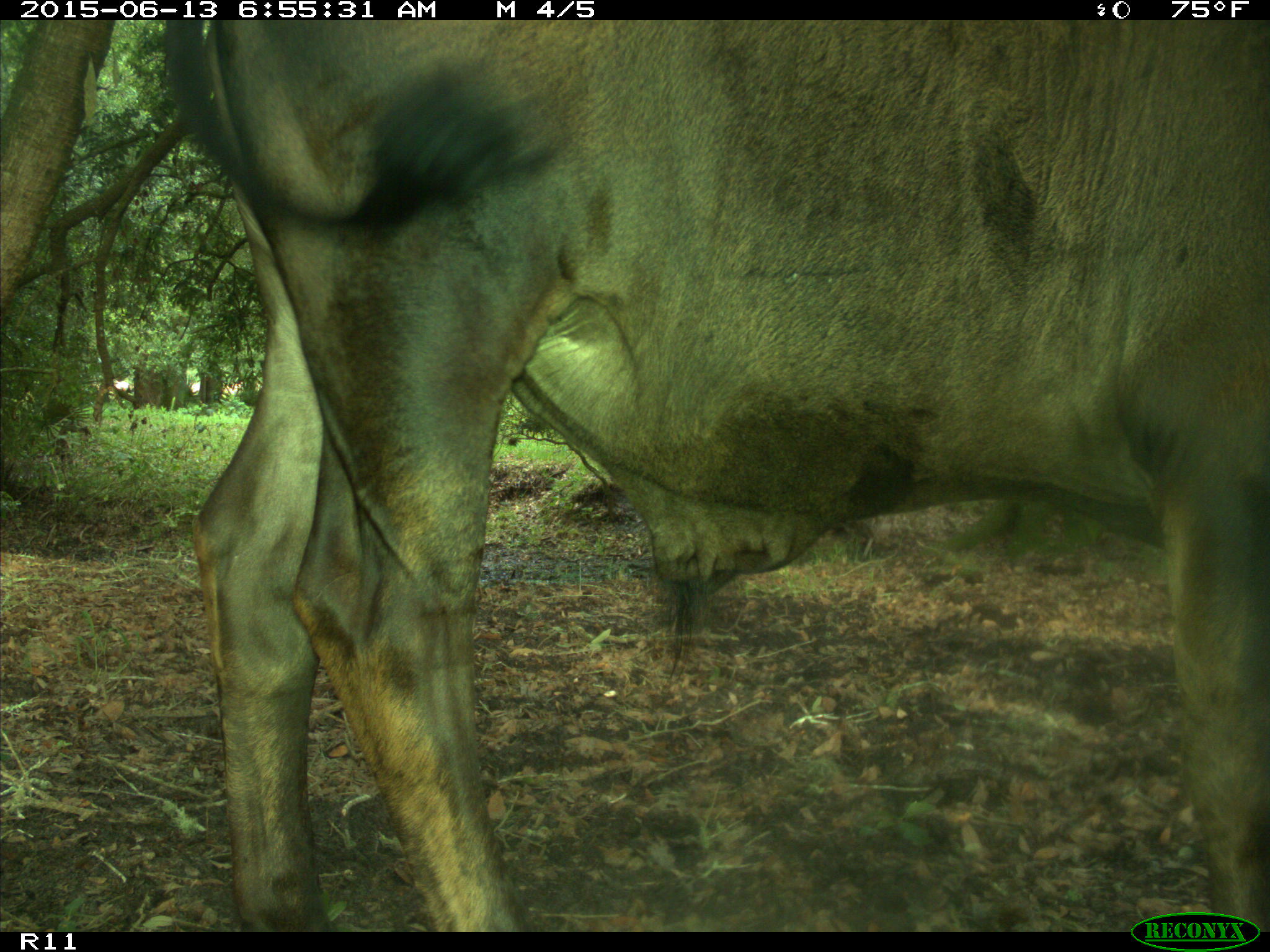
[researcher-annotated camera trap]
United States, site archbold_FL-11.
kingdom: Animalia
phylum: Chordata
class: Mammalia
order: Artiodactyla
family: Bovidae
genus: Bos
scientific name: Bos taurus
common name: domestic cow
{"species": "Bos taurus (domestic cow)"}